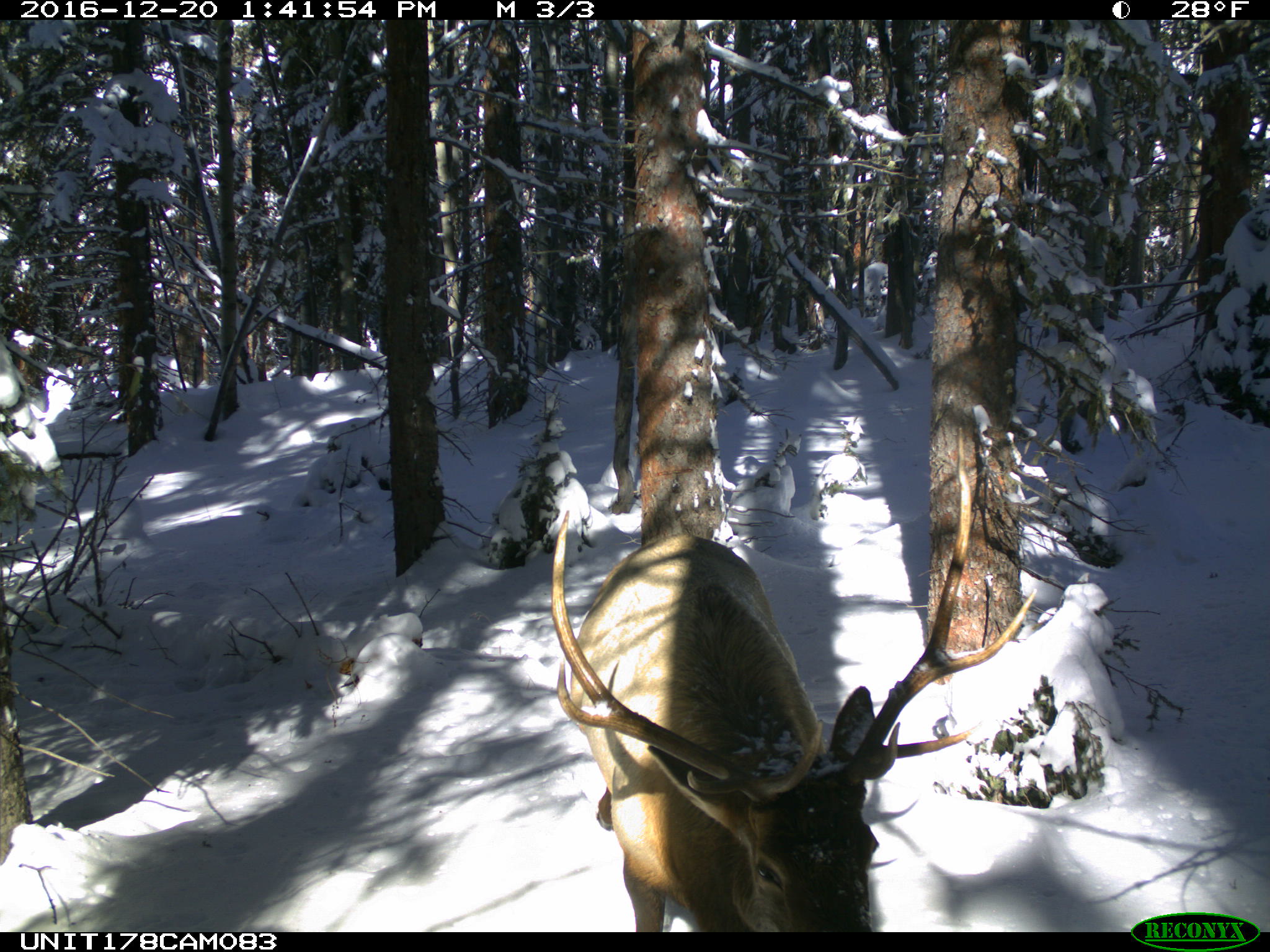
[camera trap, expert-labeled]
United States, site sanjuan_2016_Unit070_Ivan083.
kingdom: Animalia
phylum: Chordata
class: Mammalia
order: Artiodactyla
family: Cervidae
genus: Cervus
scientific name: Cervus elaphus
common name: red deer